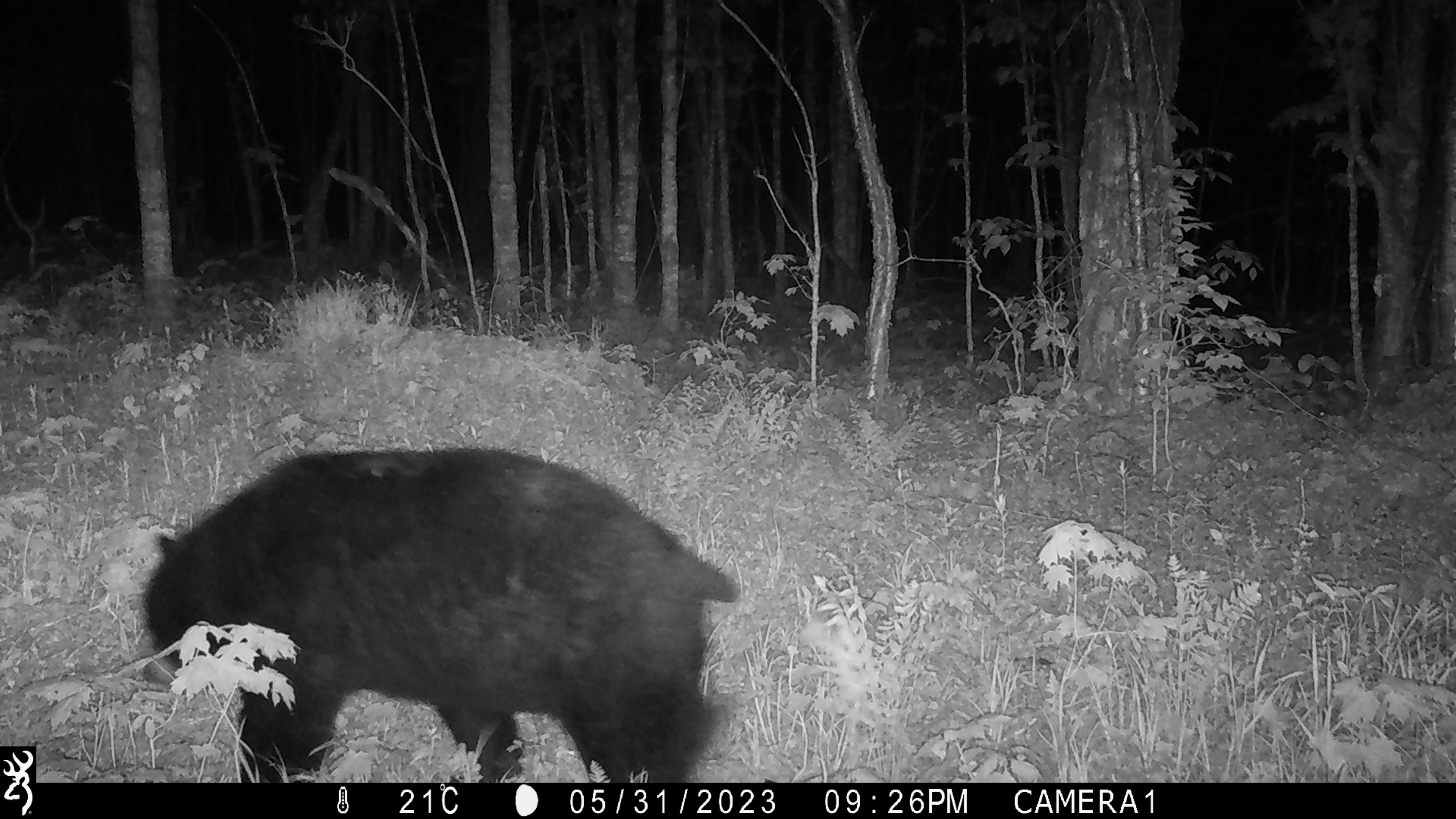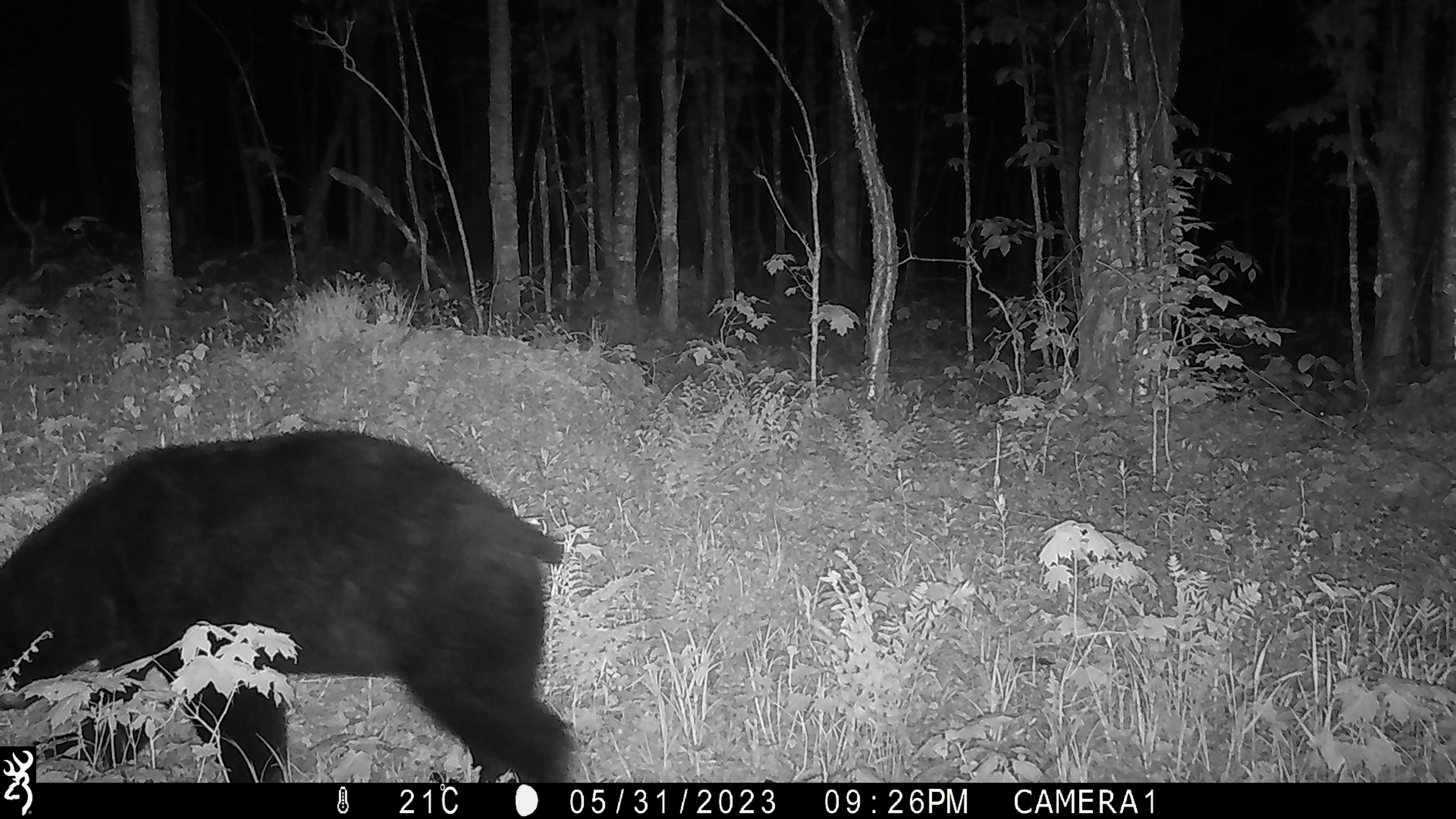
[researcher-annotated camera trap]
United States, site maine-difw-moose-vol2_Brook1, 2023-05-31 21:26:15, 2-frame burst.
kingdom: Animalia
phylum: Chordata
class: Mammalia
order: Carnivora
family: Ursidae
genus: Ursus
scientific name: Ursus americanus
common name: black bear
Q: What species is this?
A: Black bear (Ursus americanus).